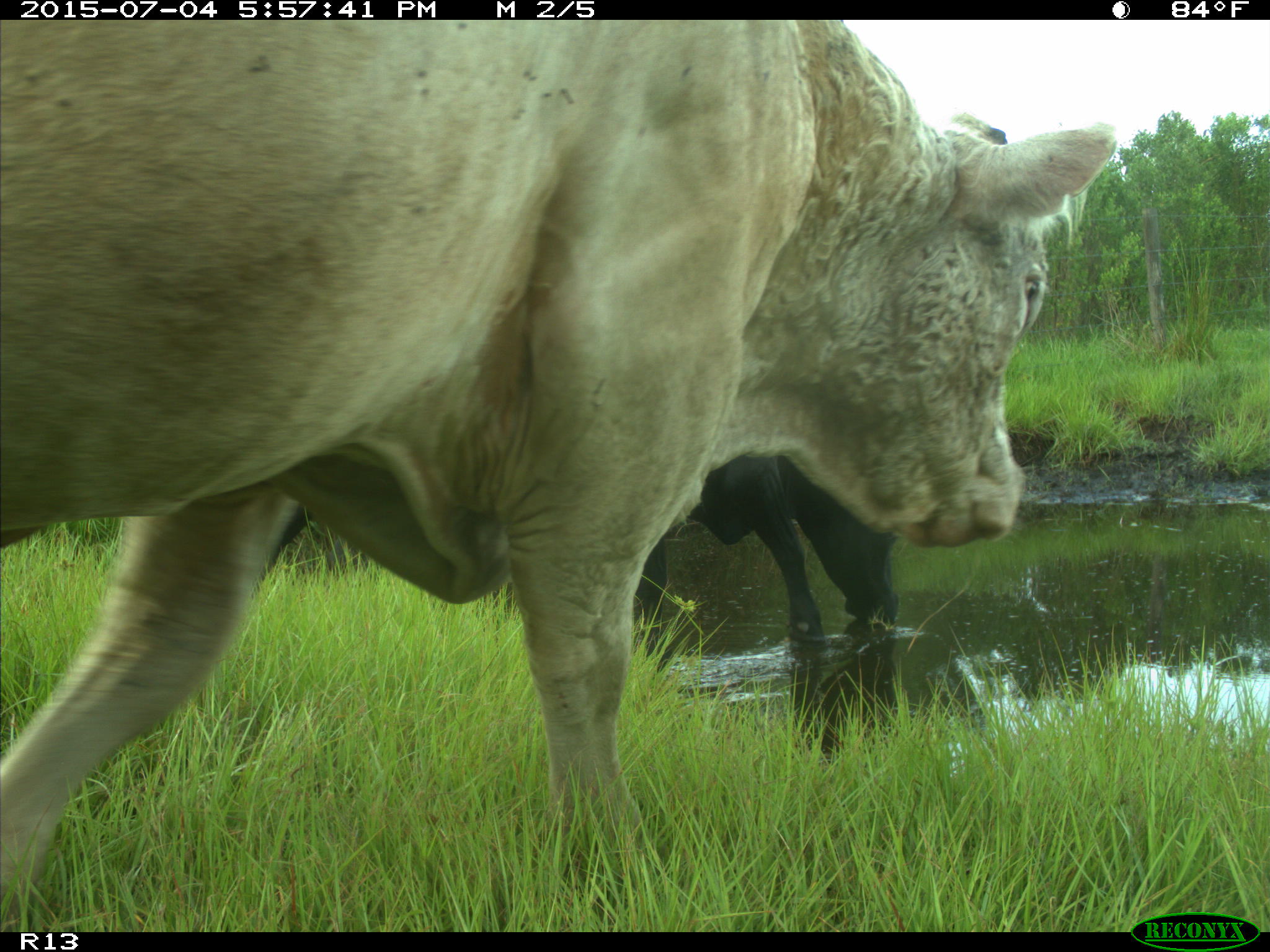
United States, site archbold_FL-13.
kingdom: Animalia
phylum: Chordata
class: Mammalia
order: Artiodactyla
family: Bovidae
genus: Bos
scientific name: Bos taurus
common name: domestic cow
Bos taurus (domestic cow).